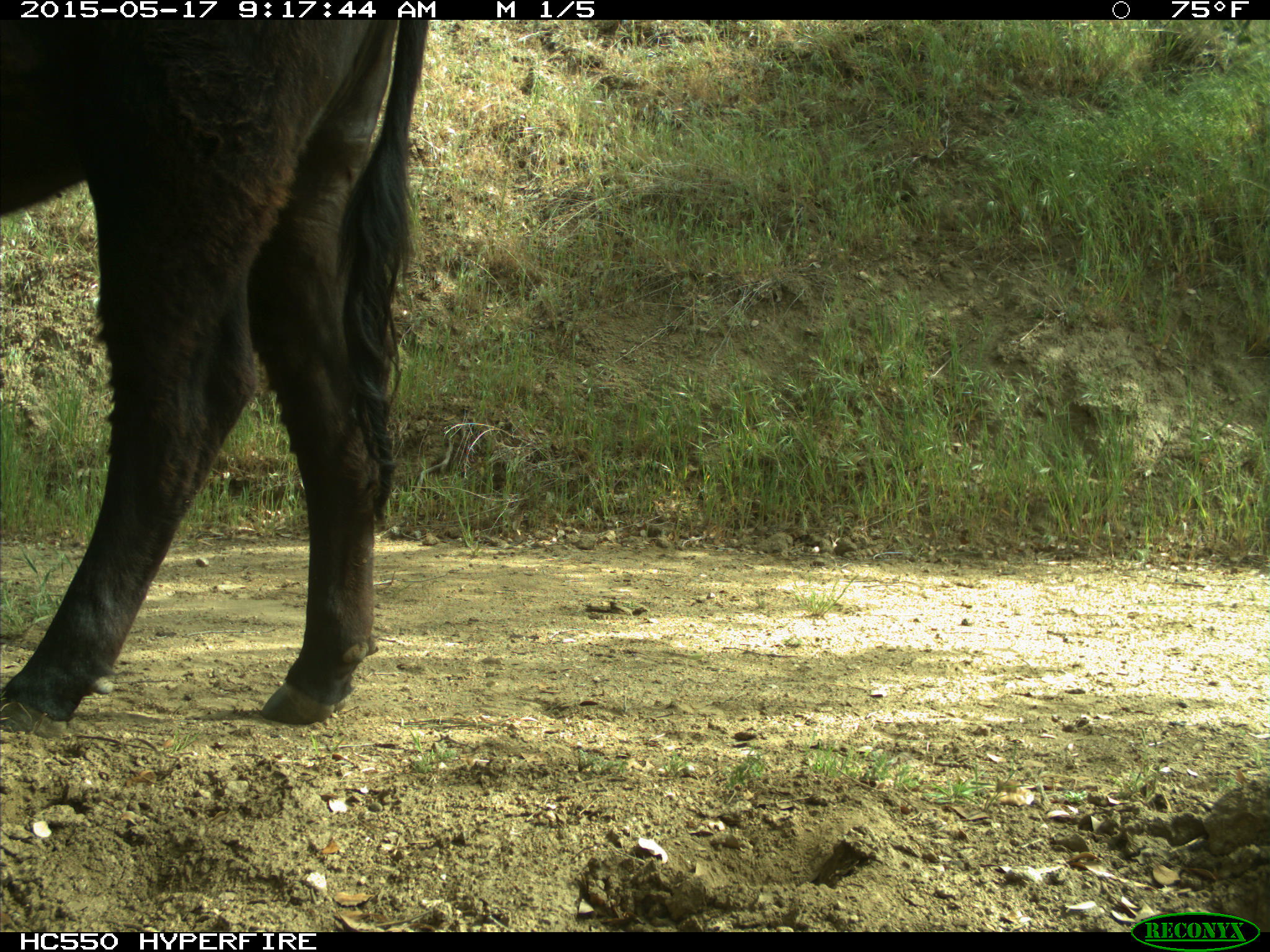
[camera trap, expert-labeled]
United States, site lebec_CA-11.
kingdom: Animalia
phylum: Chordata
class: Mammalia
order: Artiodactyla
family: Bovidae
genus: Bos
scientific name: Bos taurus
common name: domestic cow